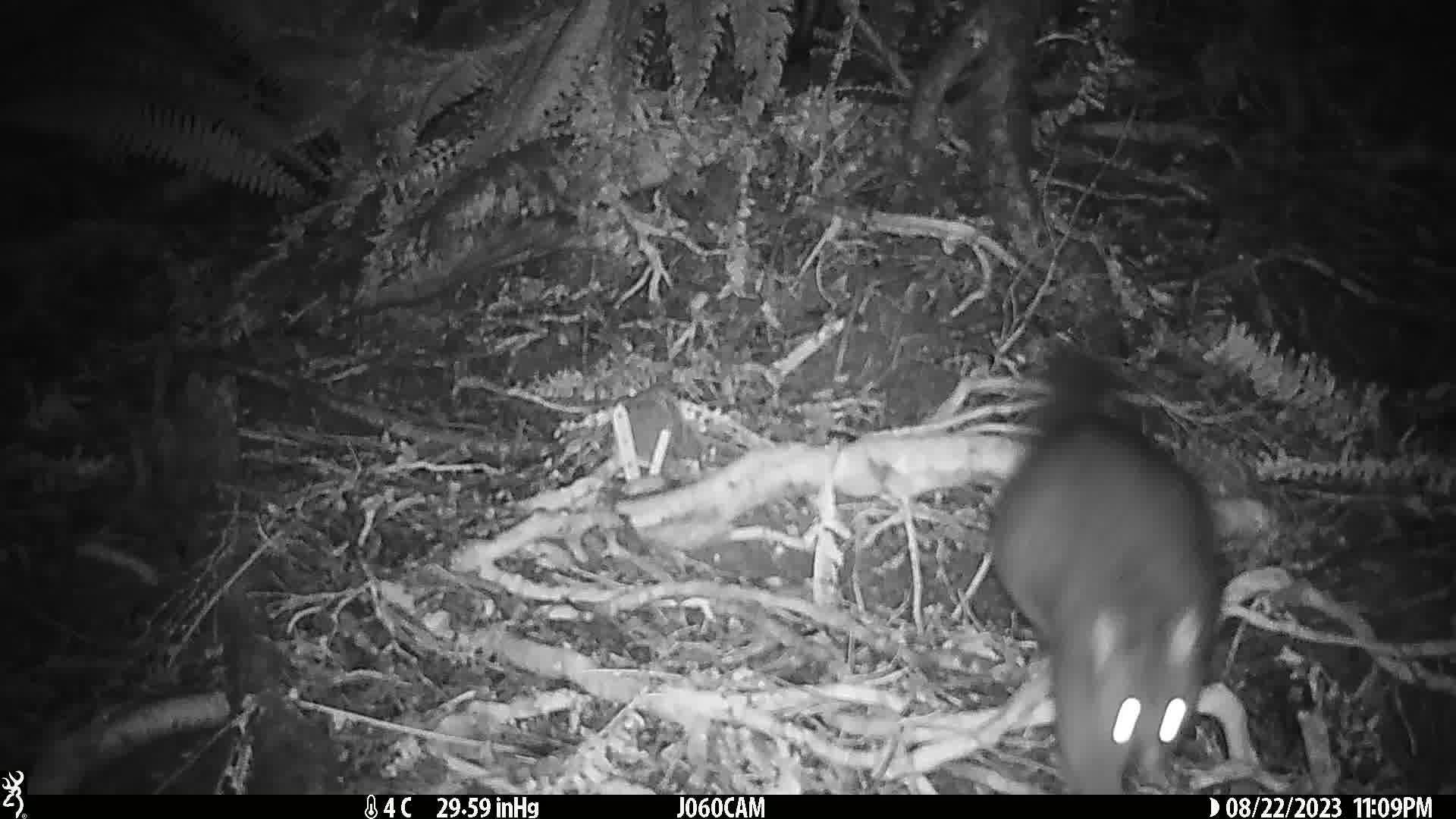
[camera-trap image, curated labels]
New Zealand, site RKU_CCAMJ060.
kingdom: Animalia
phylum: Chordata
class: Mammalia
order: Diprotodontia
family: Phalangeridae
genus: Trichosurus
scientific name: Trichosurus vulpecula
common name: common brushtail possum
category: possum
Possum (common brushtail possum) (Trichosurus vulpecula).